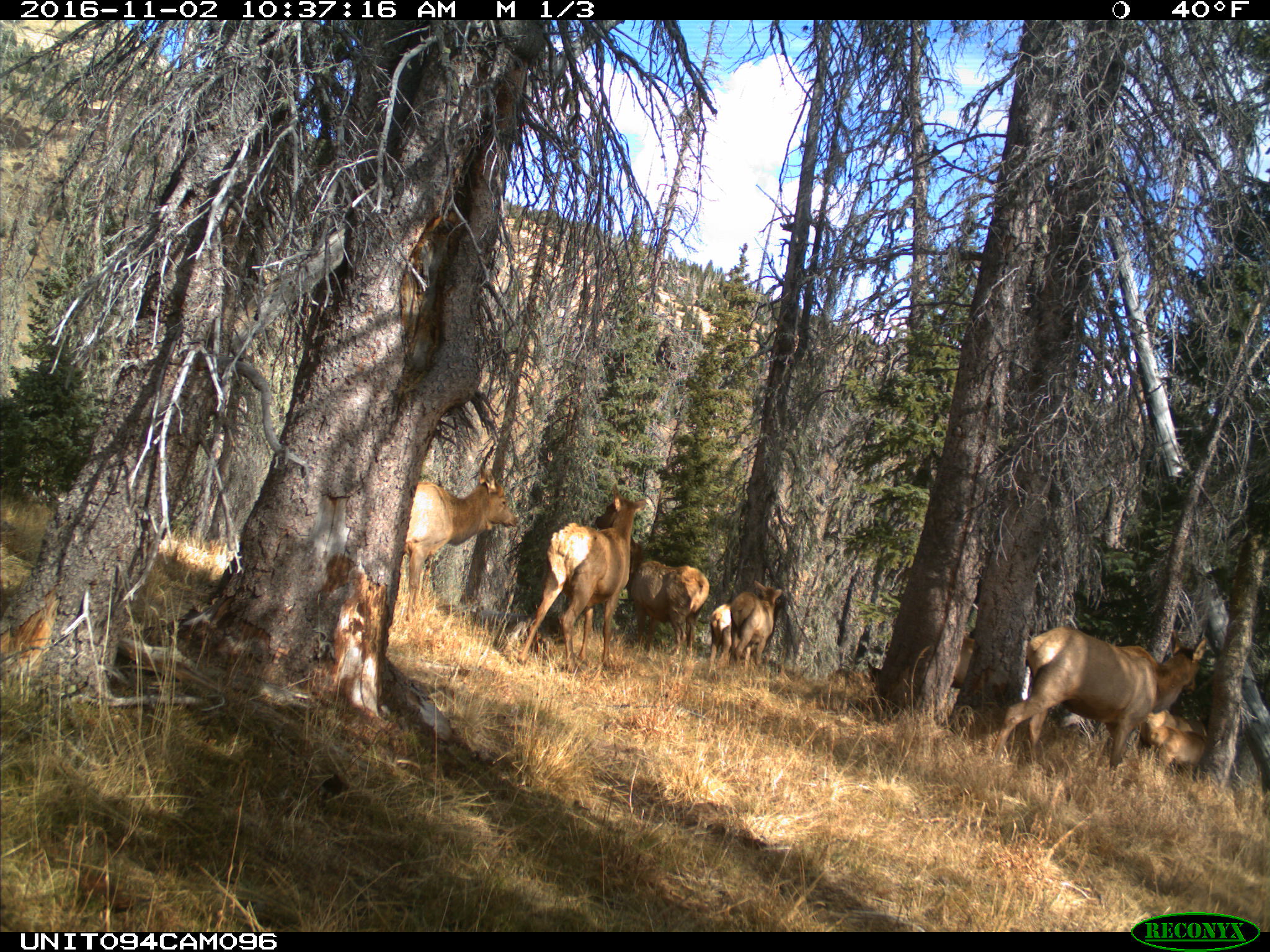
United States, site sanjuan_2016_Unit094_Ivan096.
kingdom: Animalia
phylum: Chordata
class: Mammalia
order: Artiodactyla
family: Cervidae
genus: Cervus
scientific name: Cervus elaphus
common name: red deer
Cervus elaphus (red deer).